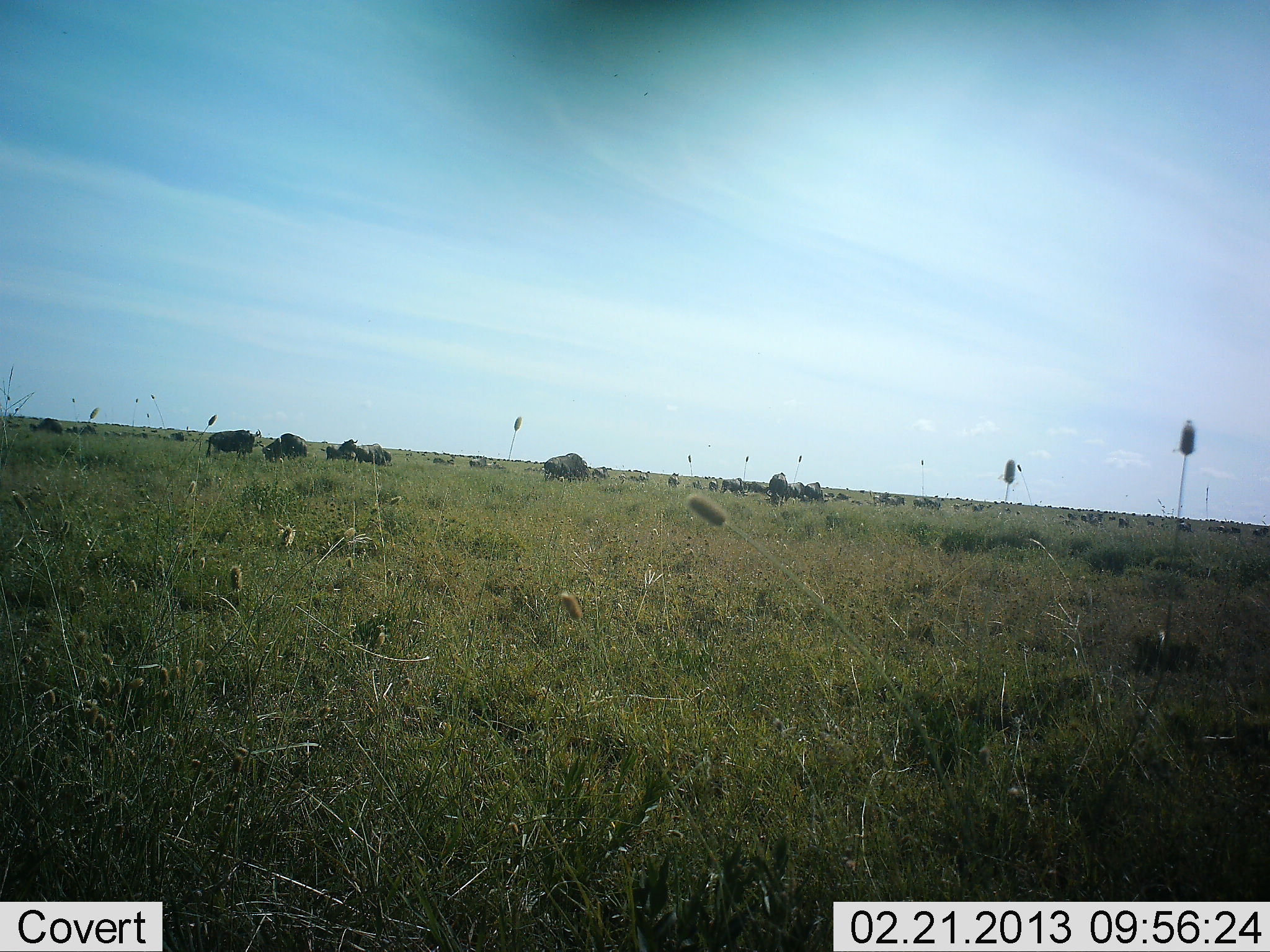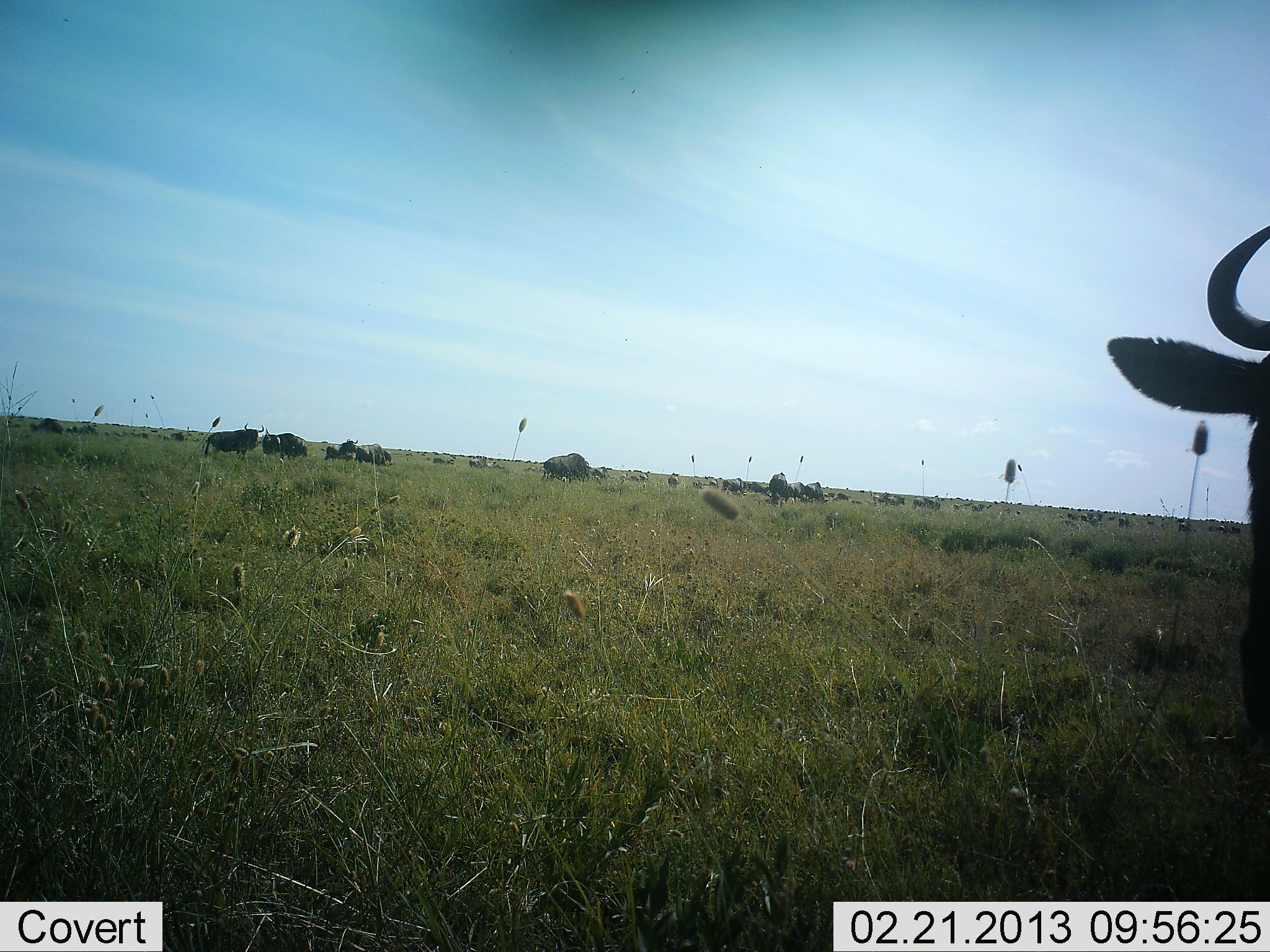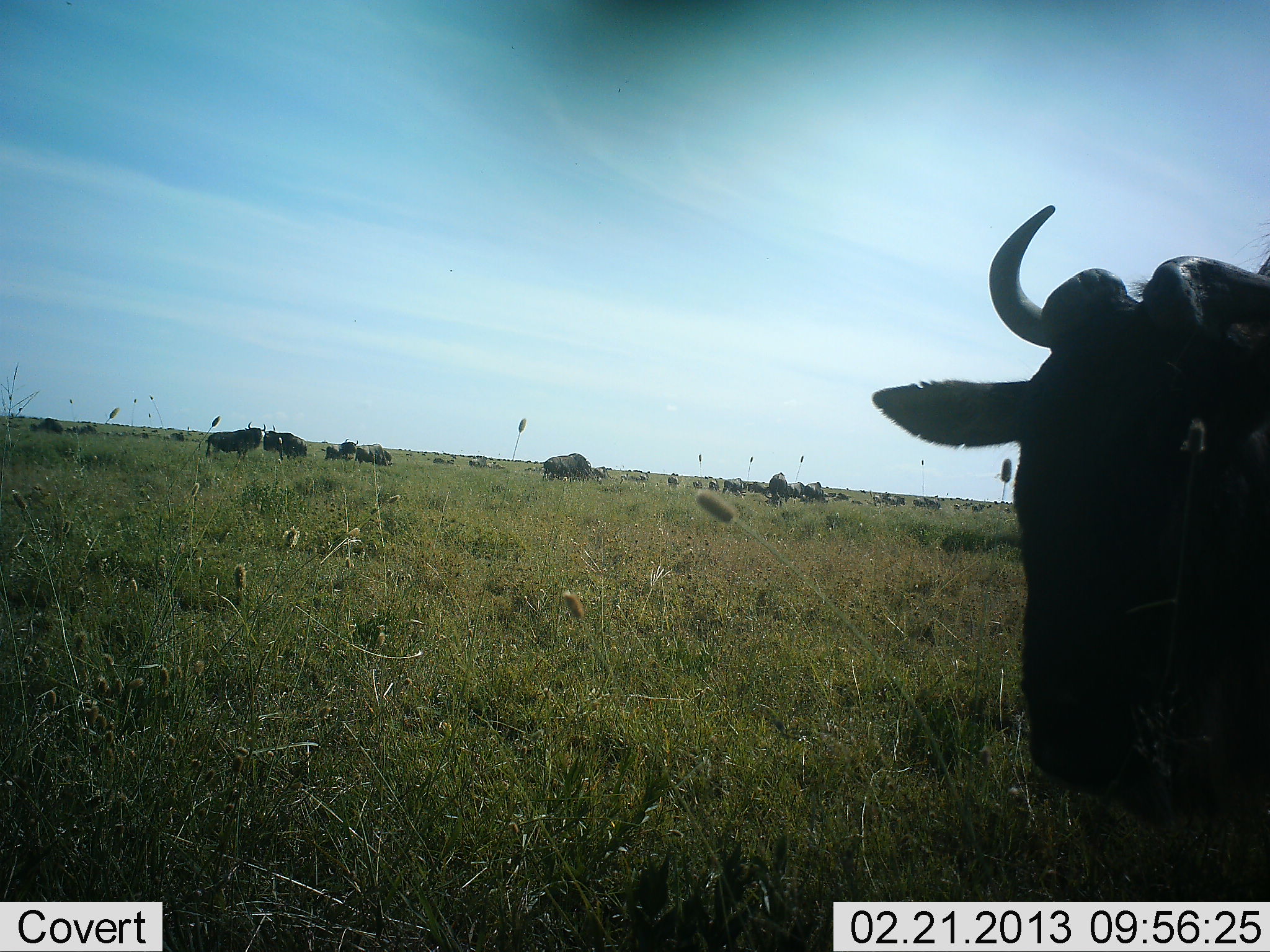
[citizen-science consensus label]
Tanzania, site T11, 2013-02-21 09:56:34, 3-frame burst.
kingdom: Animalia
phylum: Chordata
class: Mammalia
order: Artiodactyla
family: Bovidae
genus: Connochaetes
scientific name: Connochaetes taurinus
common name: blue wildebeest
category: wildebeest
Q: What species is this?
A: Wildebeest (blue wildebeest) (Connochaetes taurinus).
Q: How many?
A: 11-50.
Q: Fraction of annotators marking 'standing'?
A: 68%.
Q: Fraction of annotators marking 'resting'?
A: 37%.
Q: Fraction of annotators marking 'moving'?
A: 37%.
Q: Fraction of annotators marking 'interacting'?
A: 5%.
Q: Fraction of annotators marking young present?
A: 5%.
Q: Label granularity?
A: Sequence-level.